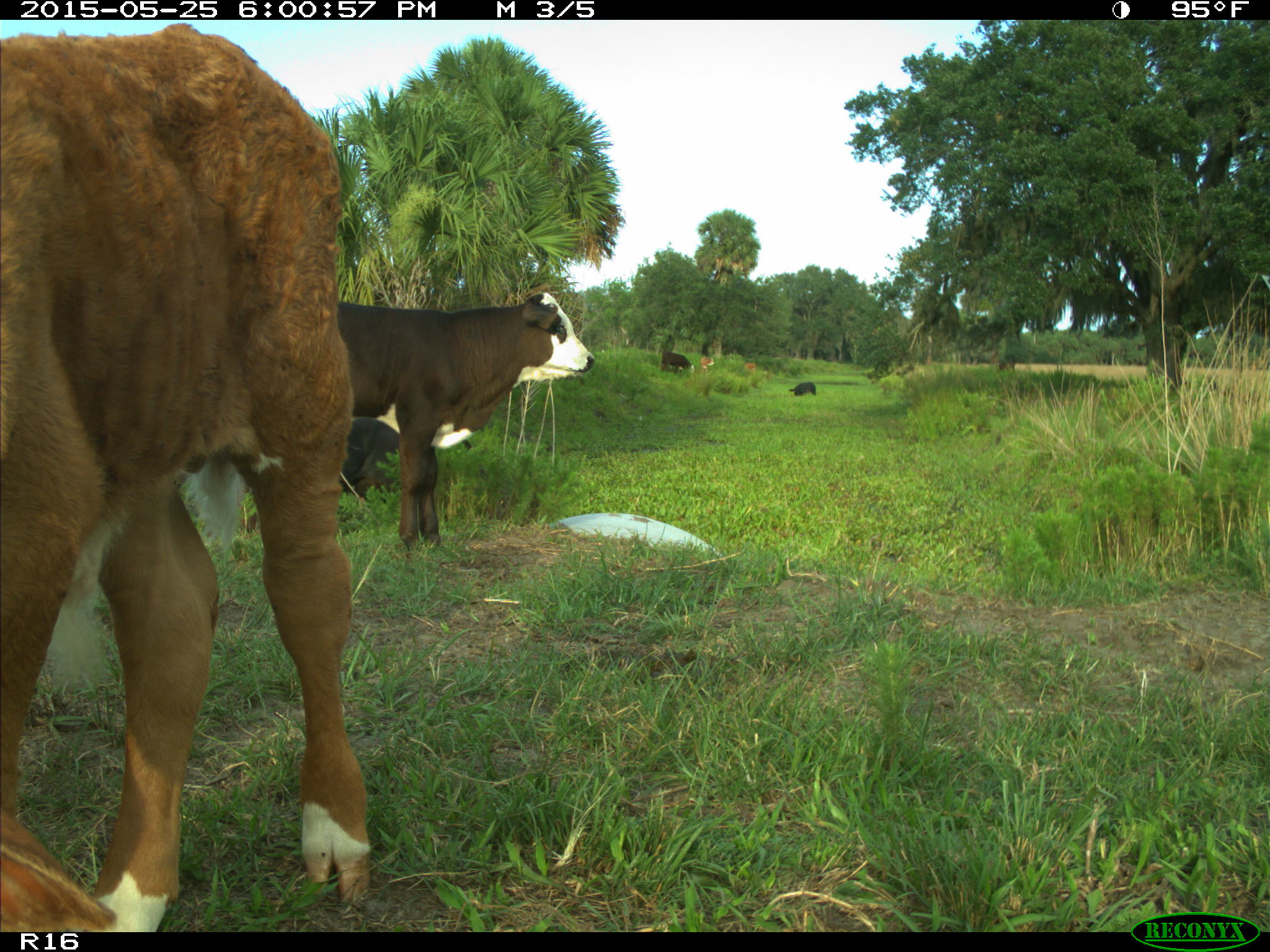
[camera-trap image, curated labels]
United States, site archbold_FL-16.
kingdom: Animalia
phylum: Chordata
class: Mammalia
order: Artiodactyla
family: Bovidae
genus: Bos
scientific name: Bos taurus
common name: domestic cow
Bos taurus (domestic cow).